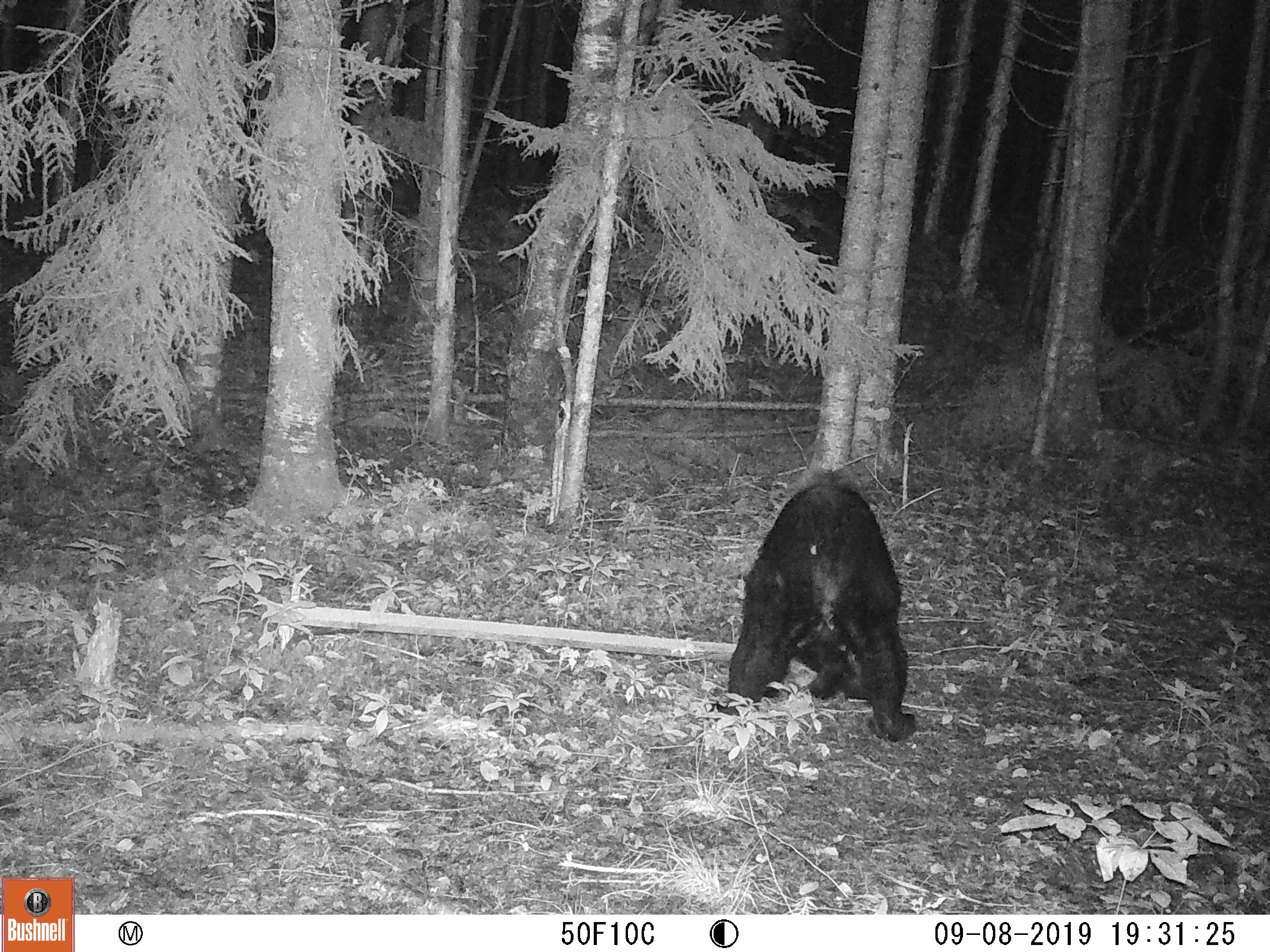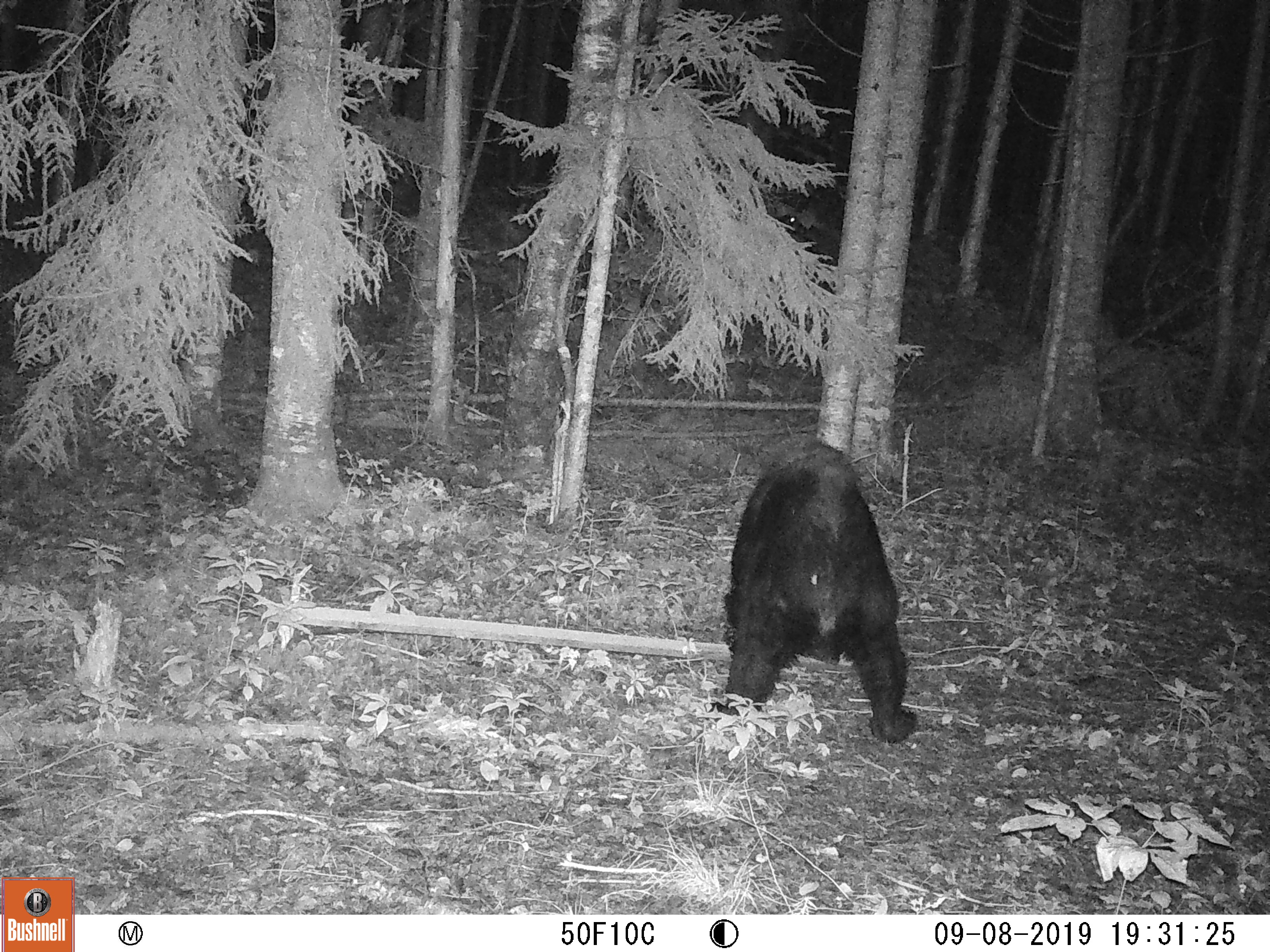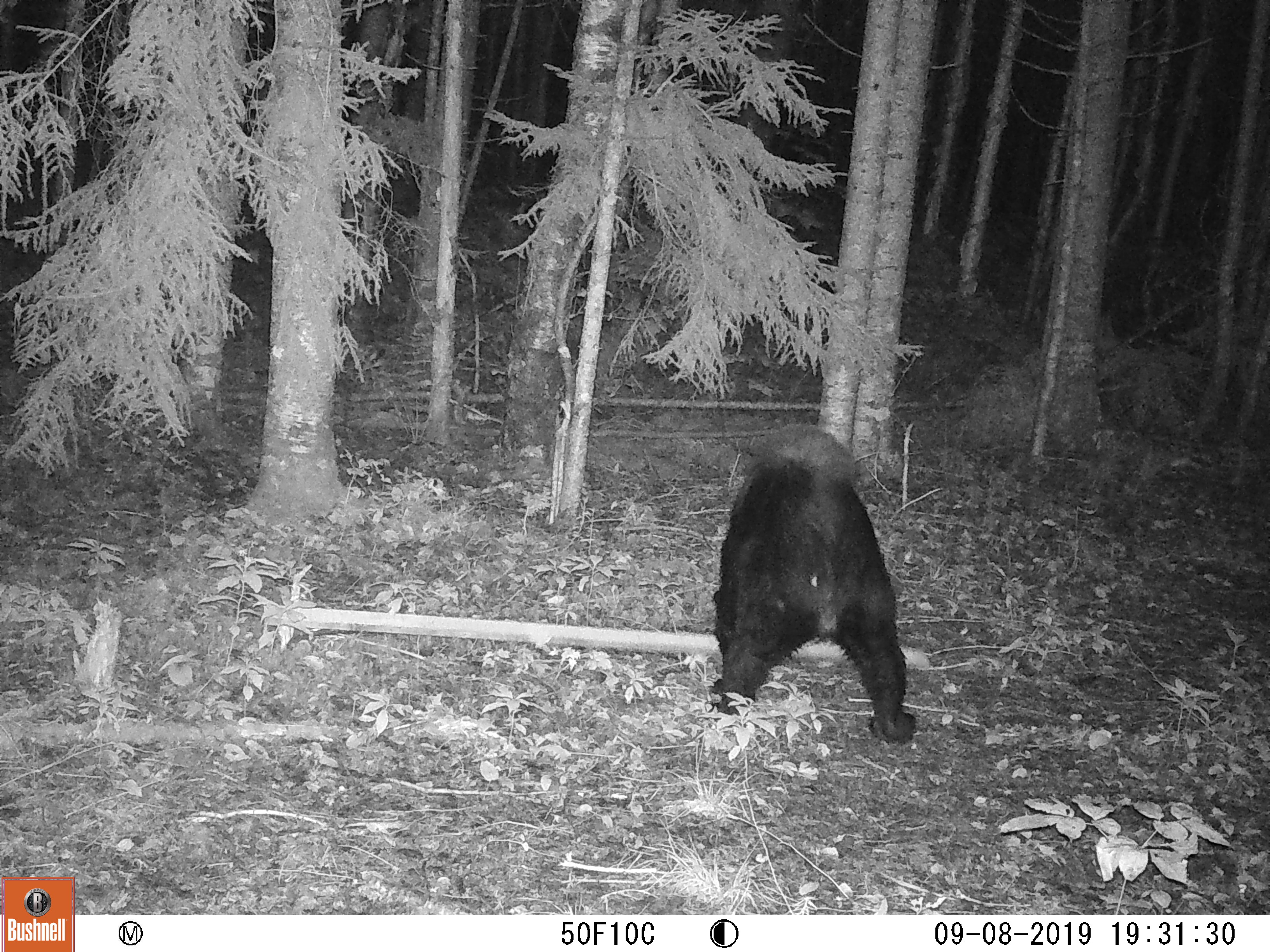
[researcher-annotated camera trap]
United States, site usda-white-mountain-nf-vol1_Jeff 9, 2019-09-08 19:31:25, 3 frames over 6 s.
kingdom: Animalia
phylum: Chordata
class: Mammalia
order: Carnivora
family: Ursidae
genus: Ursus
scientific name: Ursus americanus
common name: black bear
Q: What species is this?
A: Black bear (Ursus americanus).